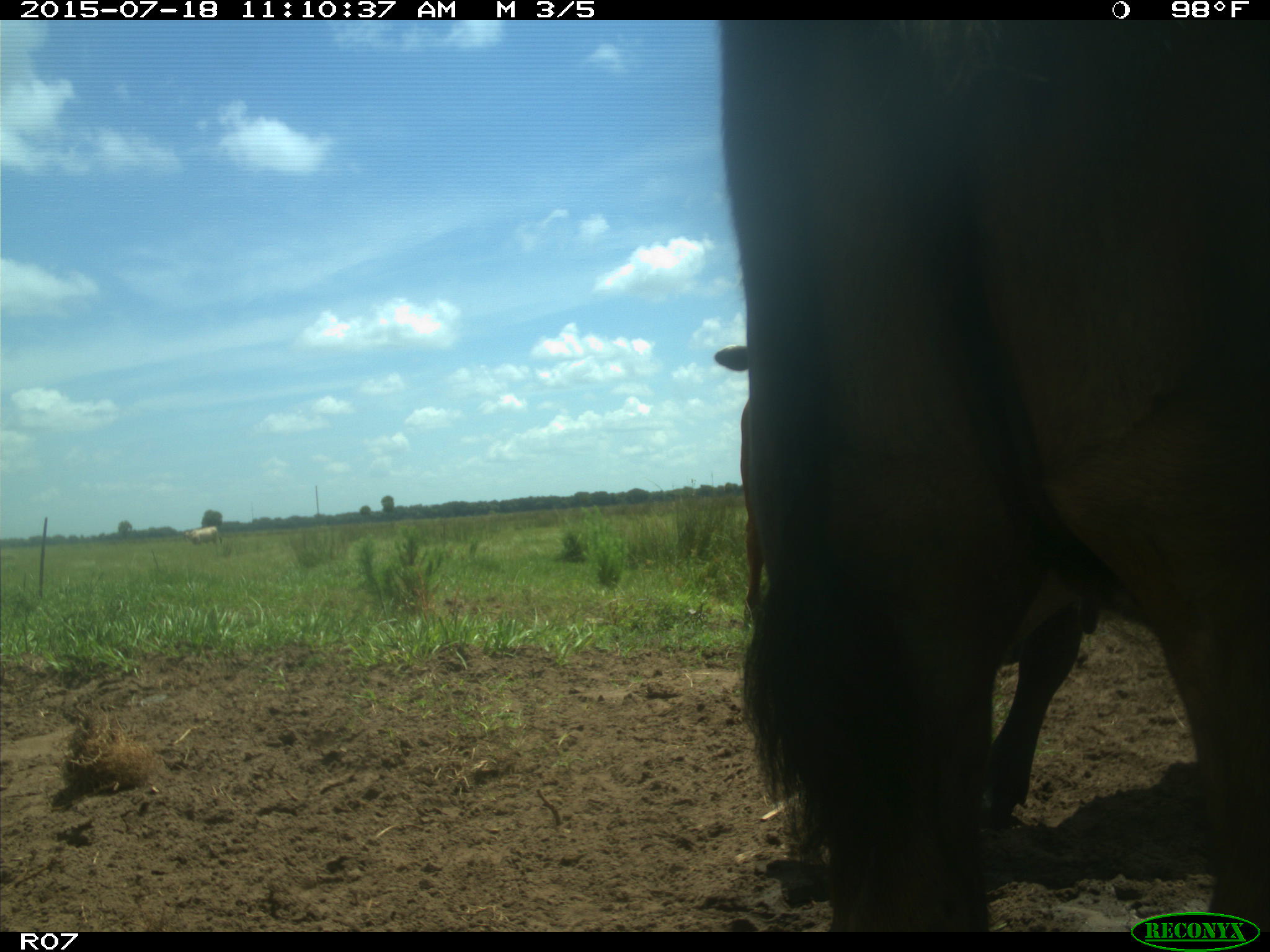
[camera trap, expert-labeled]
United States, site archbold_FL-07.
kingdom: Animalia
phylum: Chordata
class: Mammalia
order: Artiodactyla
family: Bovidae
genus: Bos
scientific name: Bos taurus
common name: domestic cow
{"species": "Bos taurus (domestic cow)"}